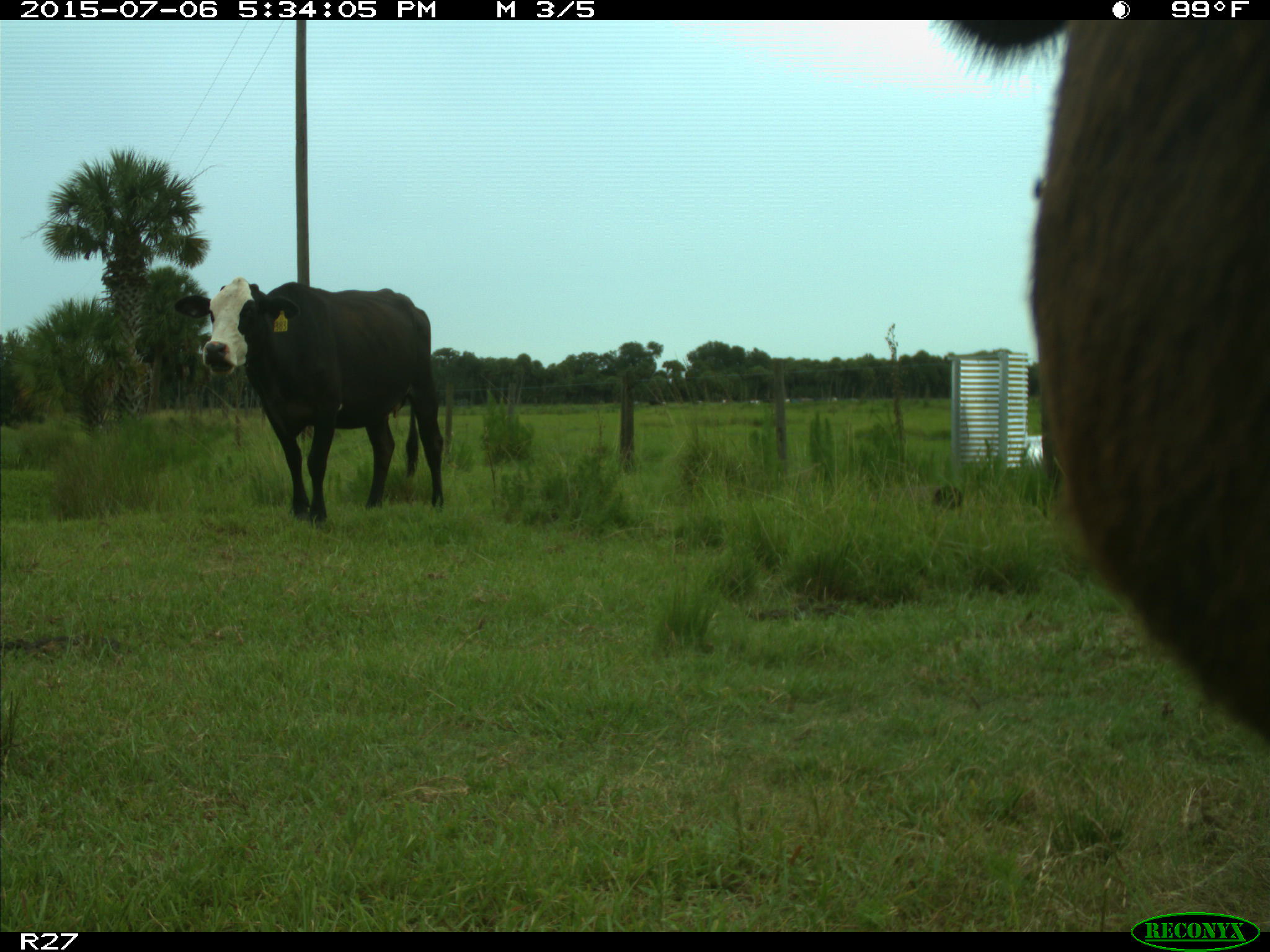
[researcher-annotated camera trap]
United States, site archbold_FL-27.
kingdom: Animalia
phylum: Chordata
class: Mammalia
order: Artiodactyla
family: Bovidae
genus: Bos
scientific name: Bos taurus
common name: domestic cow